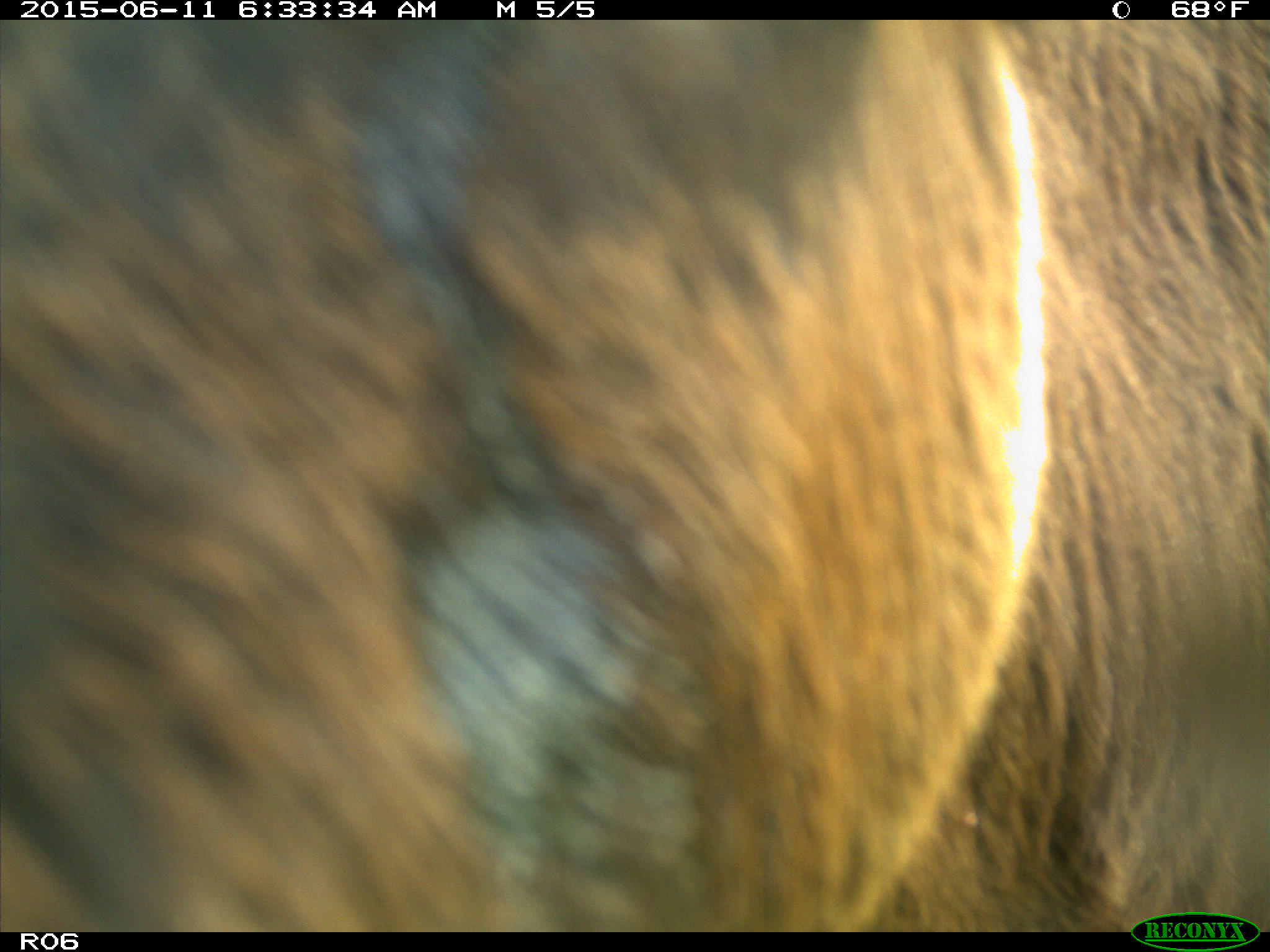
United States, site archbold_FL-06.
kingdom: Animalia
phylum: Chordata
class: Mammalia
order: Artiodactyla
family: Bovidae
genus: Bos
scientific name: Bos taurus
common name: domestic cow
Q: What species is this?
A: Bos taurus (domestic cow).